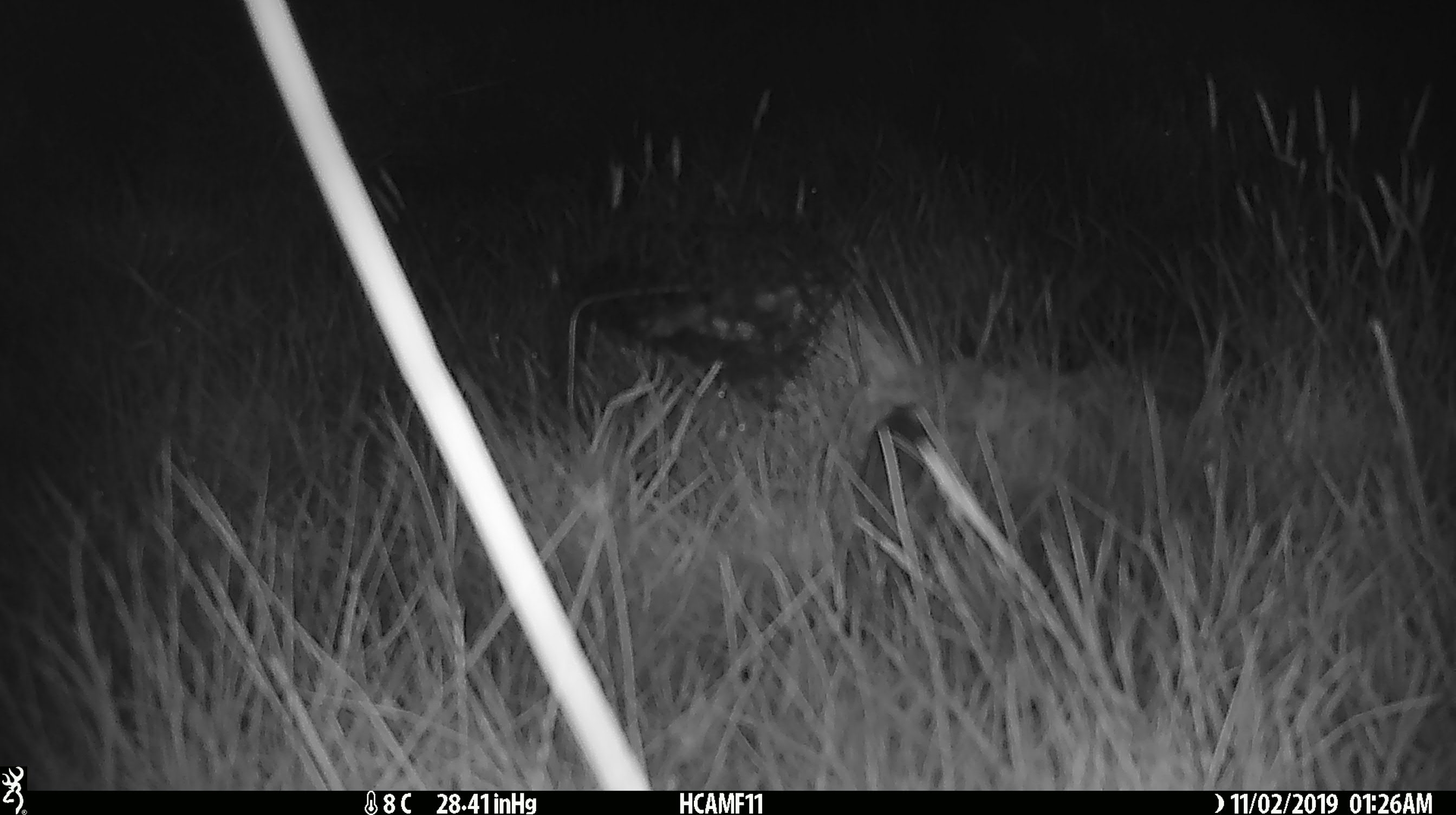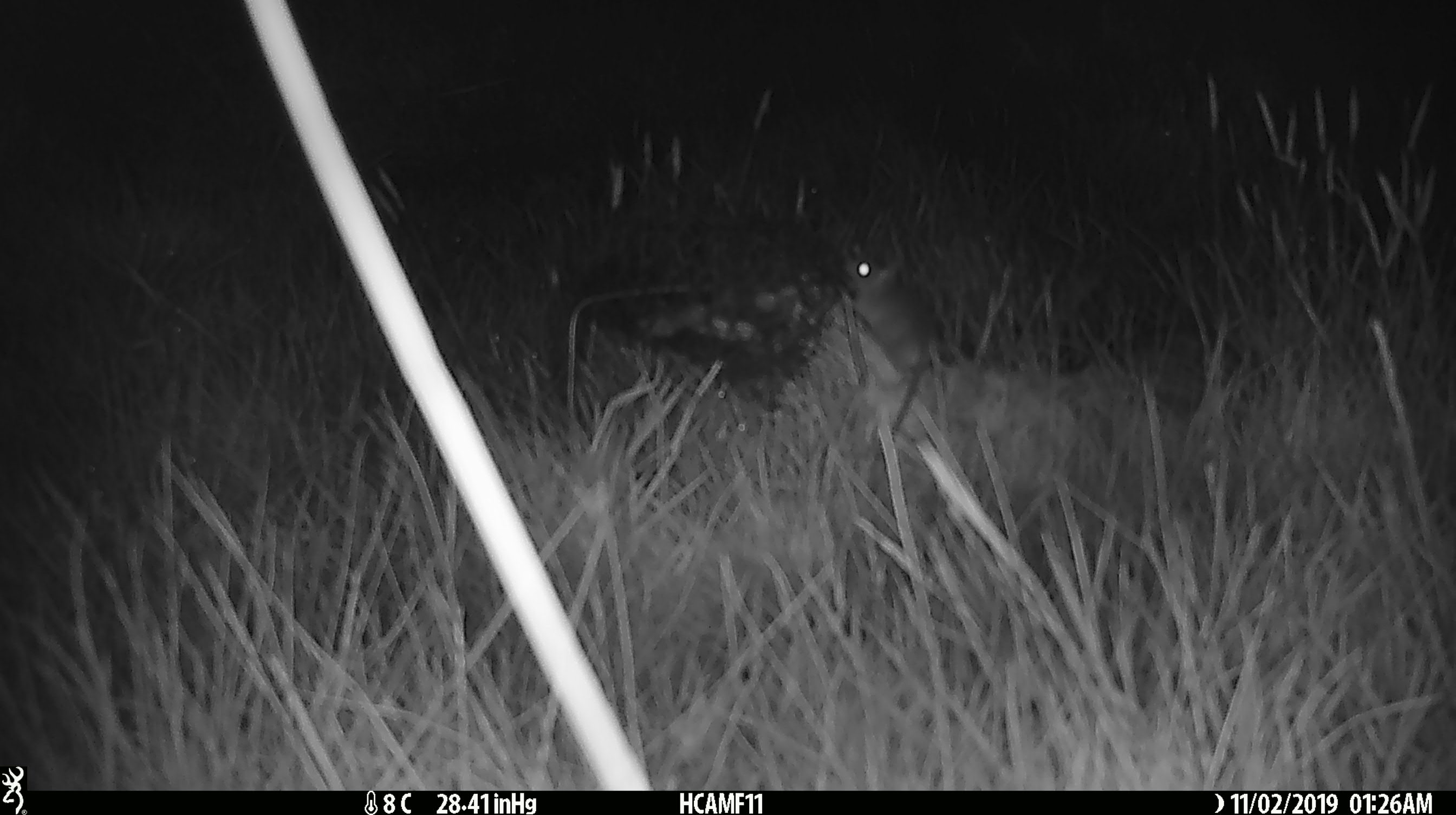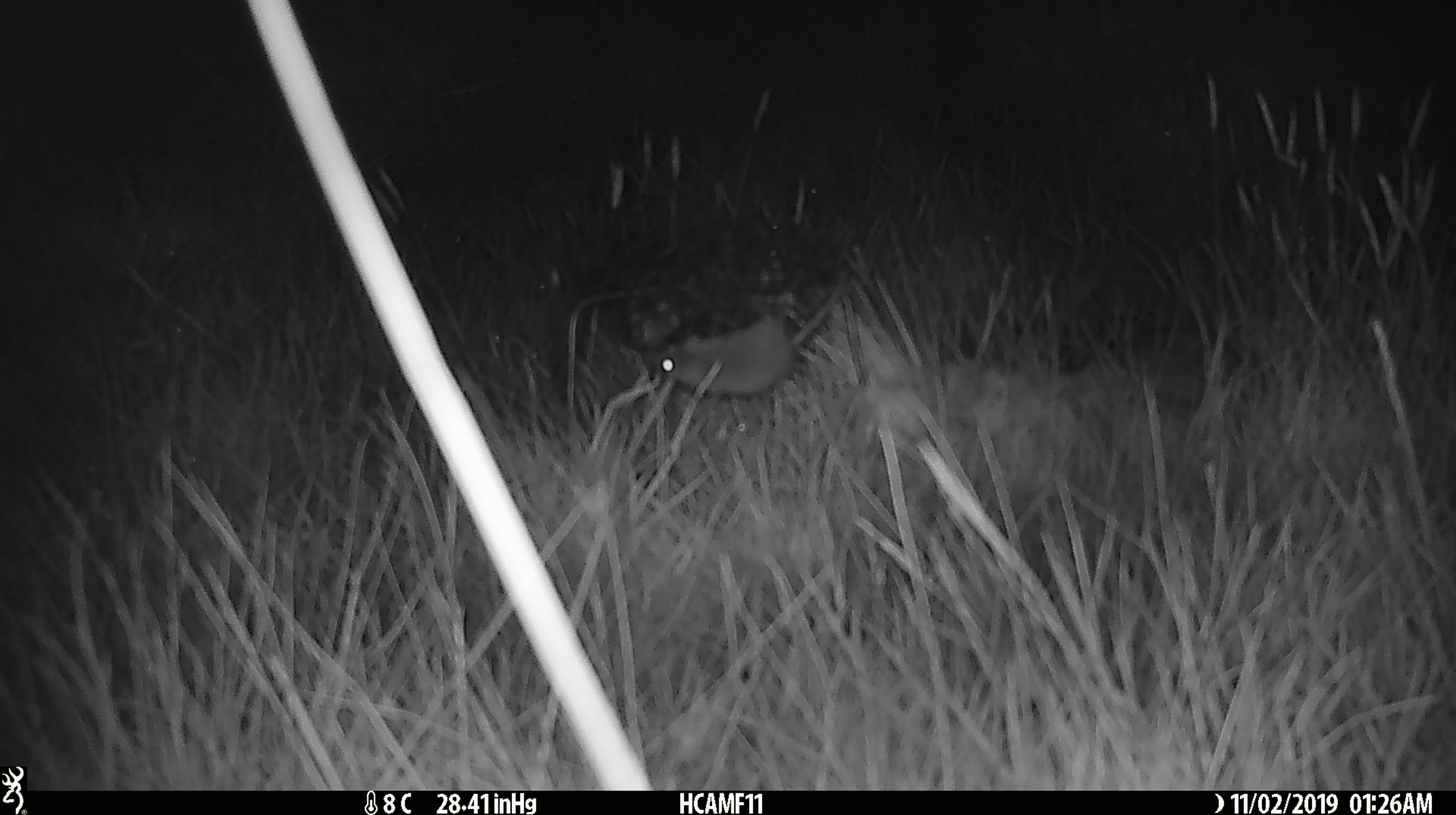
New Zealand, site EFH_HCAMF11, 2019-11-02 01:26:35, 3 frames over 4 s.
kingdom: Animalia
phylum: Chordata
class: Mammalia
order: Rodentia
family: Muridae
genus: Mus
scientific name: Mus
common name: mouse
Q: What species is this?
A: Mouse (Mus).